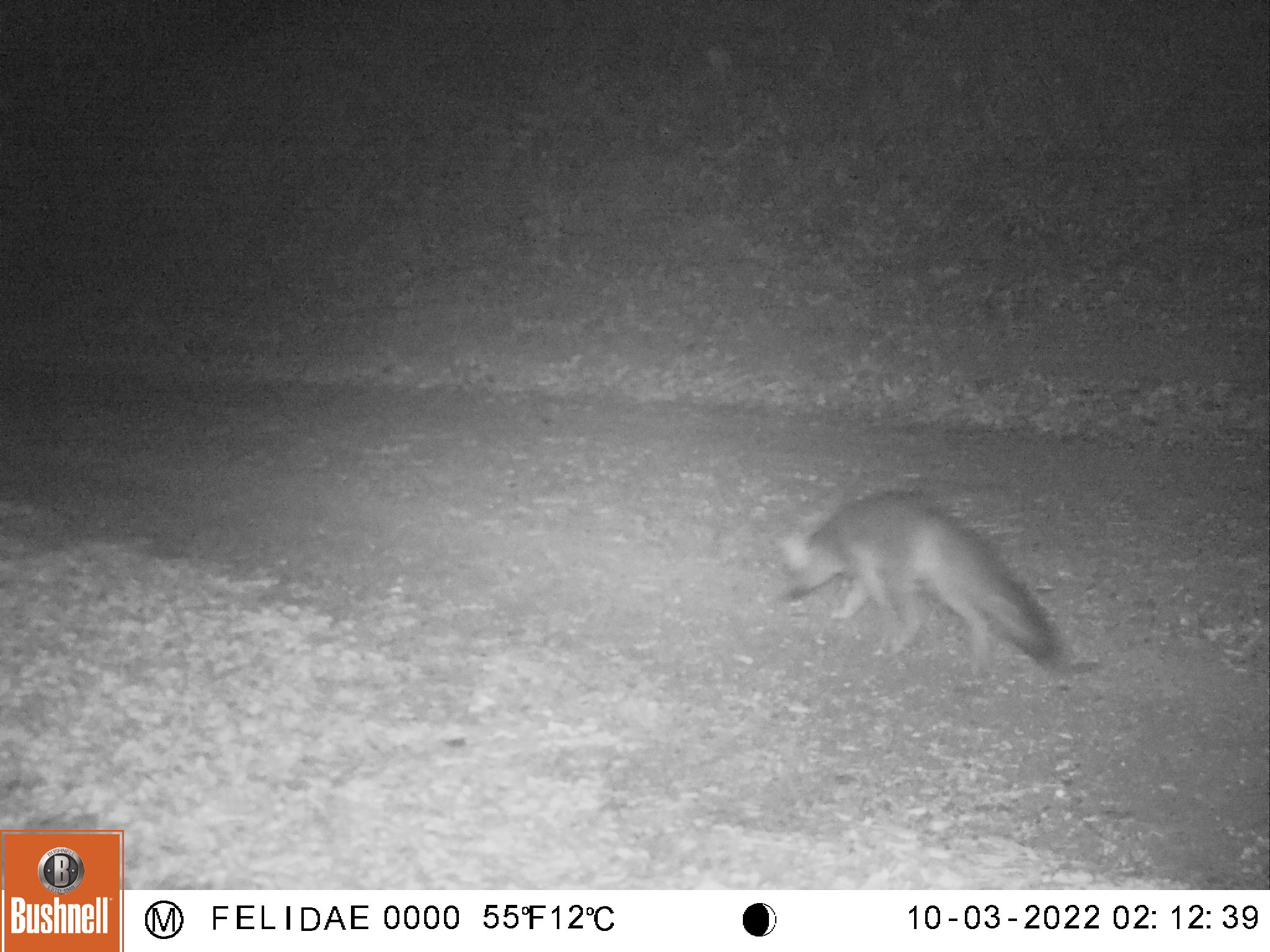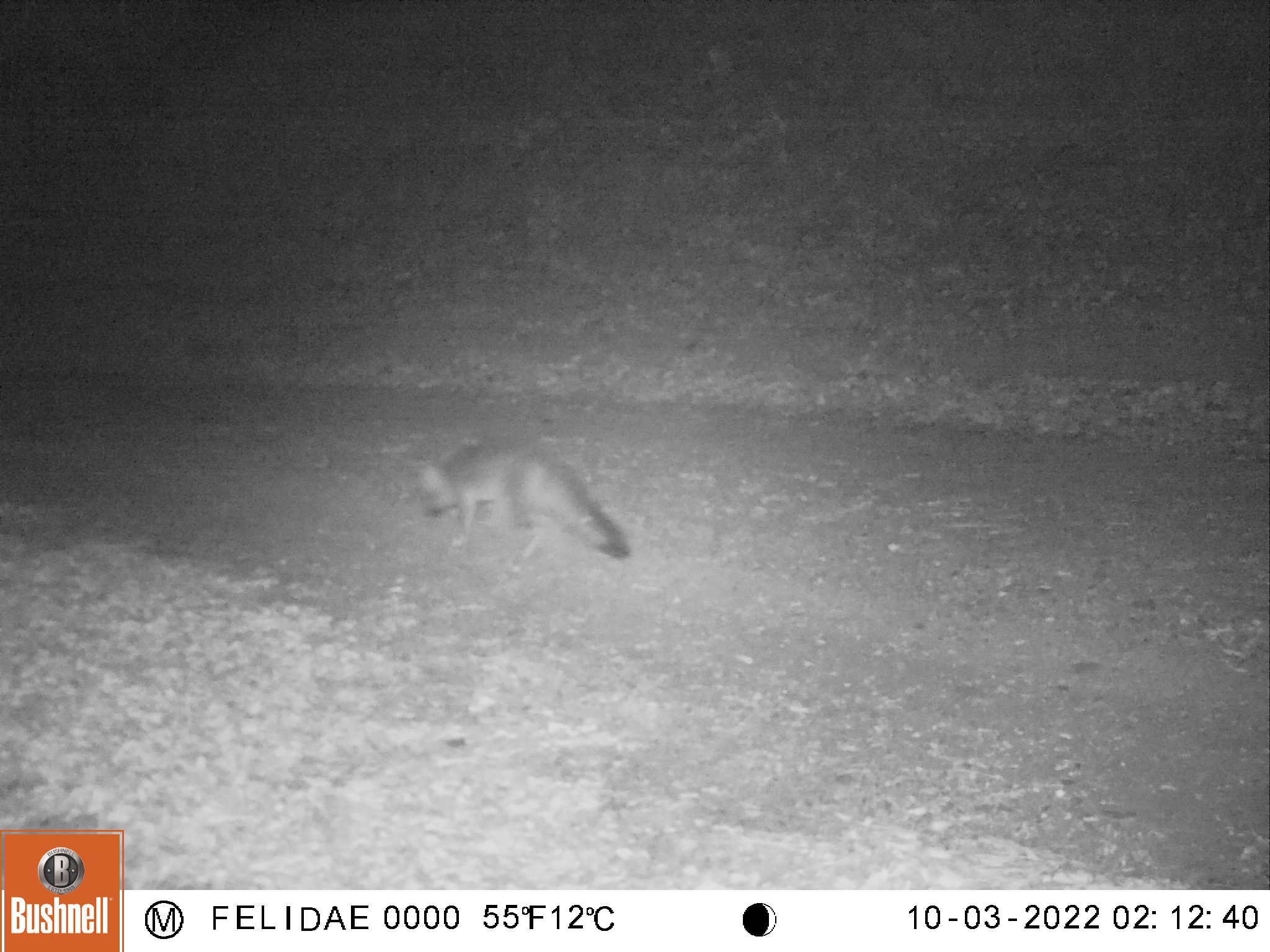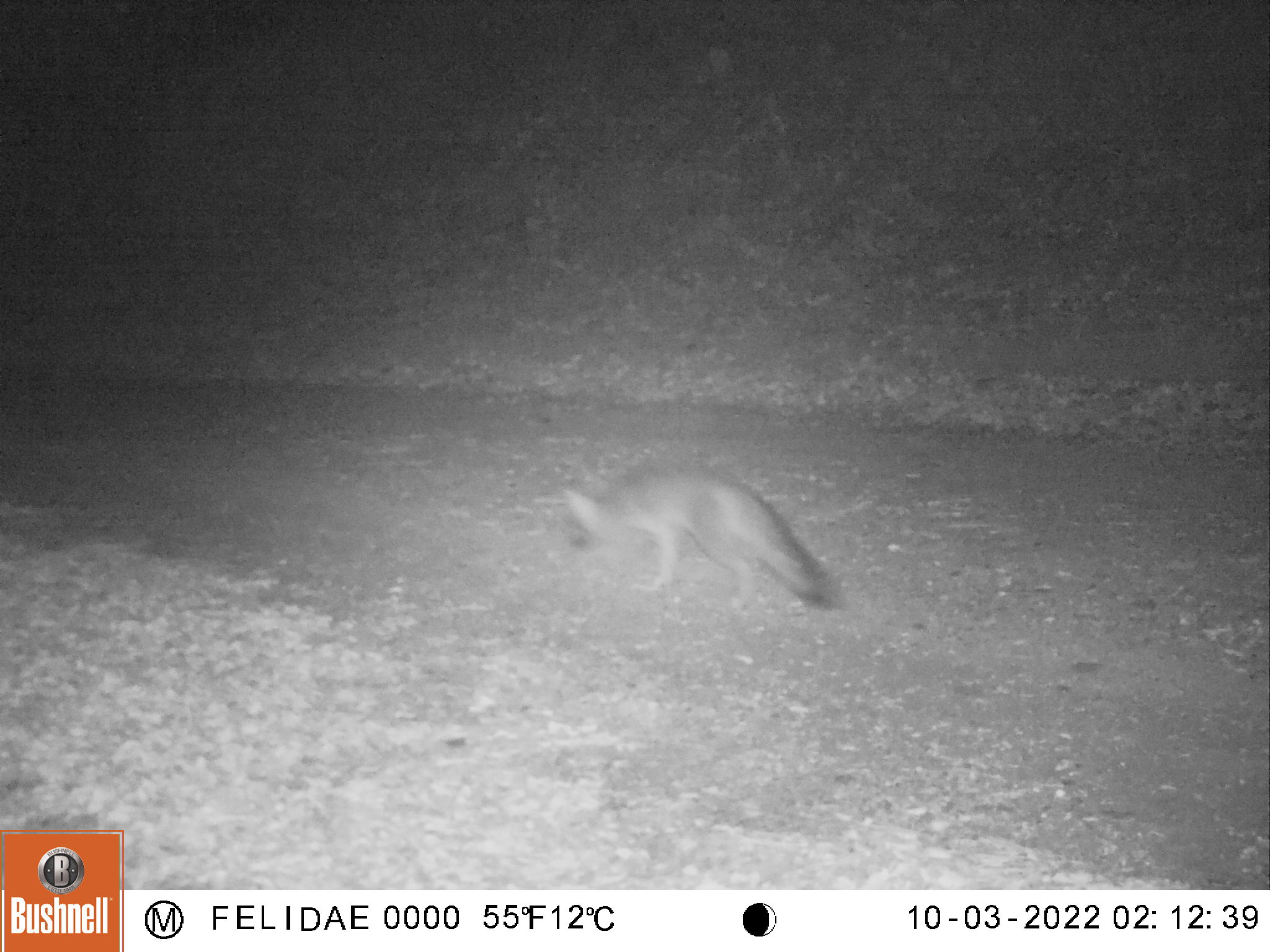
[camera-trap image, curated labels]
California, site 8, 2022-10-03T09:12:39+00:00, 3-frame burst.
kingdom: Animalia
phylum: Chordata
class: Mammalia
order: Carnivora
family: Canidae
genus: Urocyon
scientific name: Urocyon cinereoargenteus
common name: gray fox